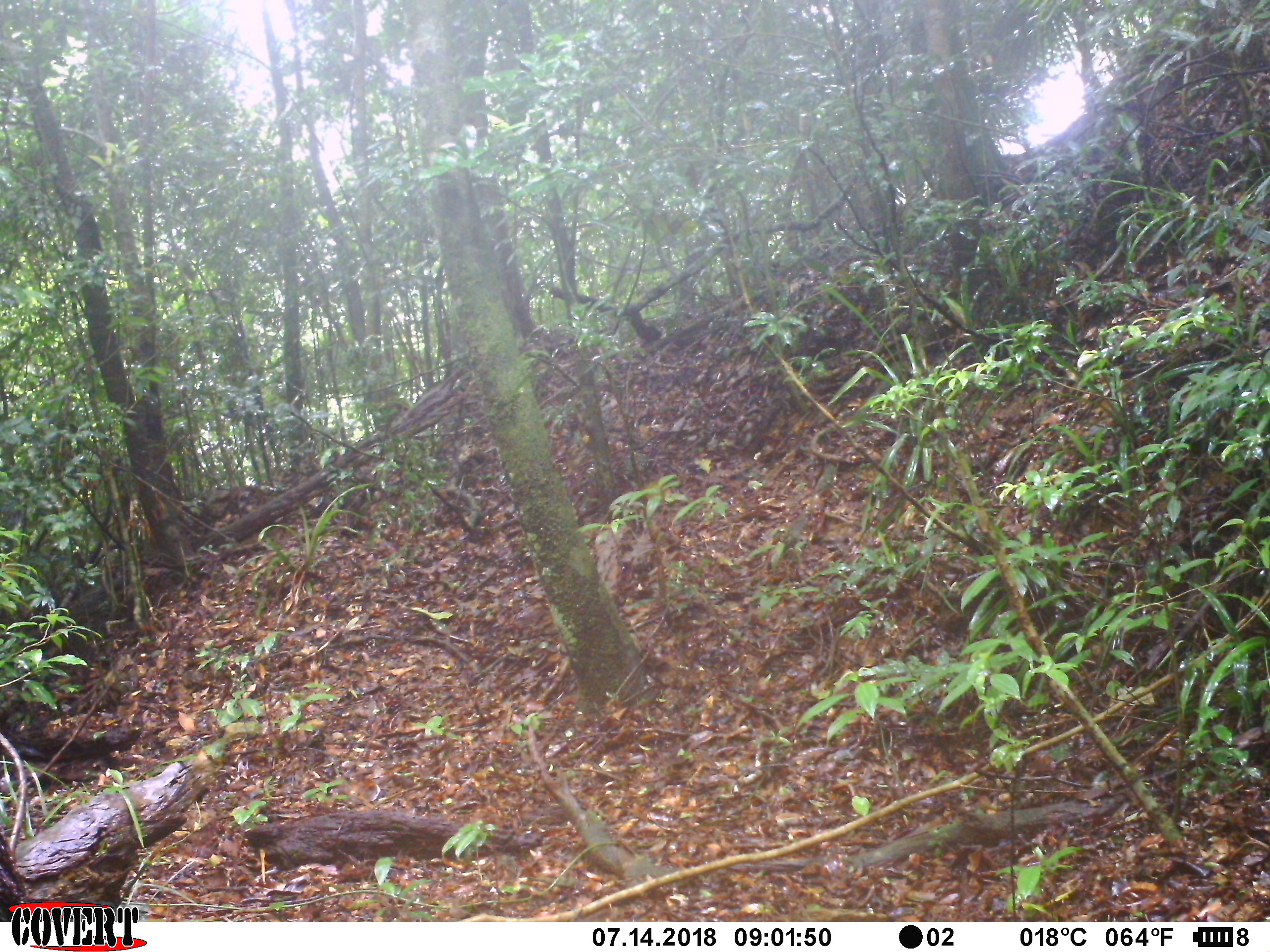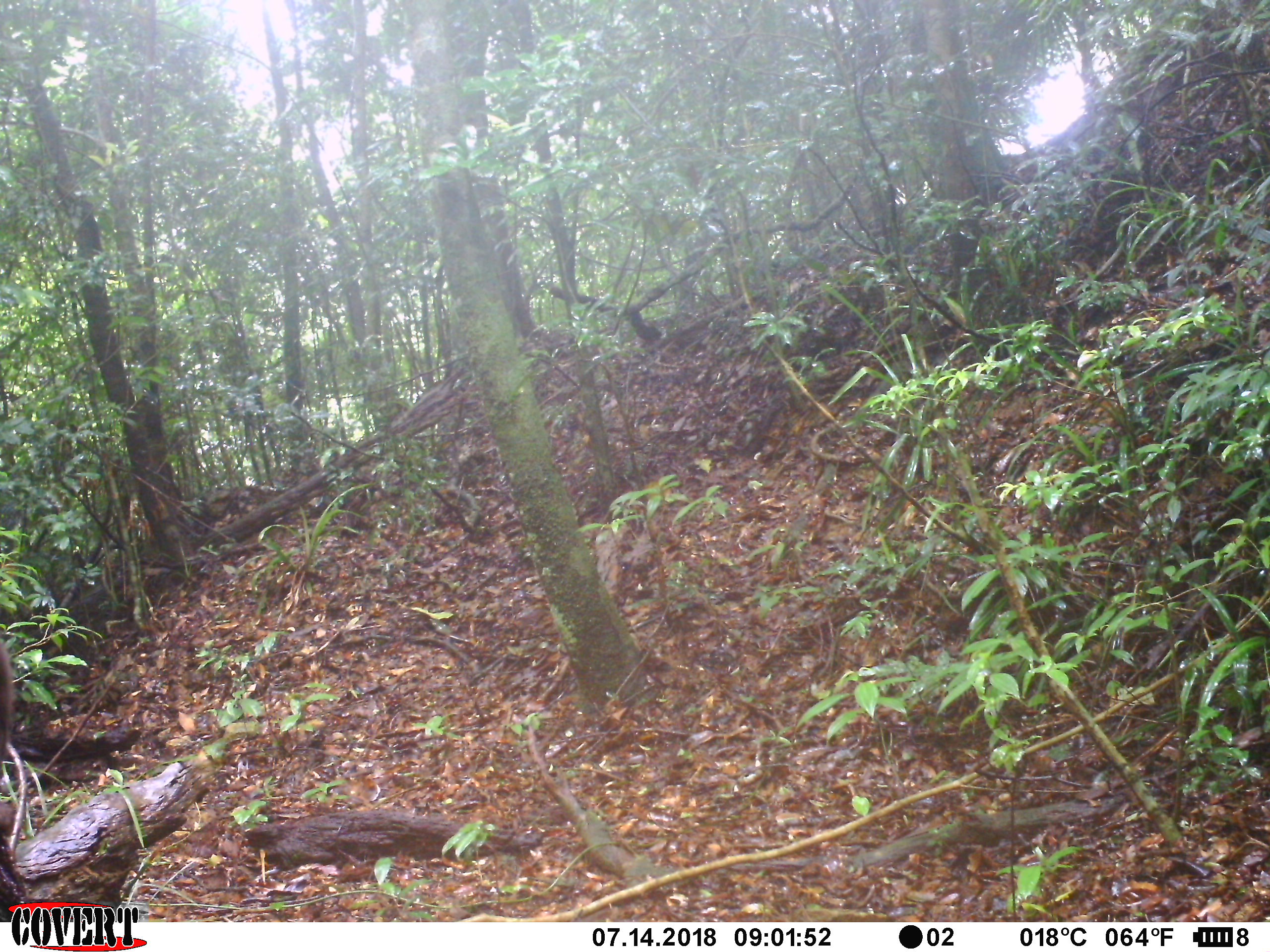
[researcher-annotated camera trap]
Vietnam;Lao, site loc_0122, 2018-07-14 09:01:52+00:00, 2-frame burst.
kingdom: Animalia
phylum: Chordata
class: Mammalia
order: Primates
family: Cercopithecidae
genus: Macaca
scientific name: Macaca arctoides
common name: stump-tailed macaque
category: stump tailed macaque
Stump tailed macaque (stump-tailed macaque) (Macaca arctoides). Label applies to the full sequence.